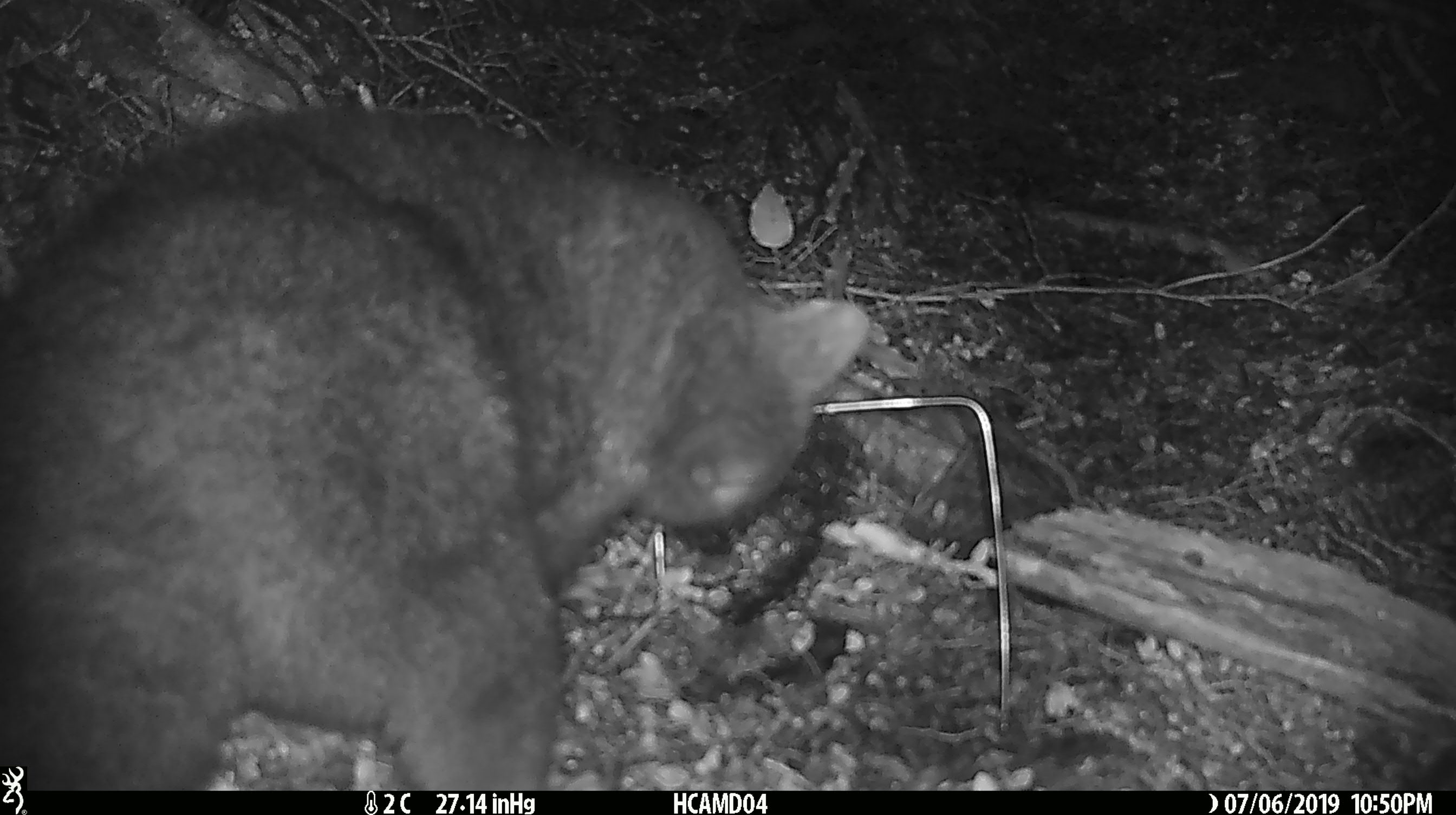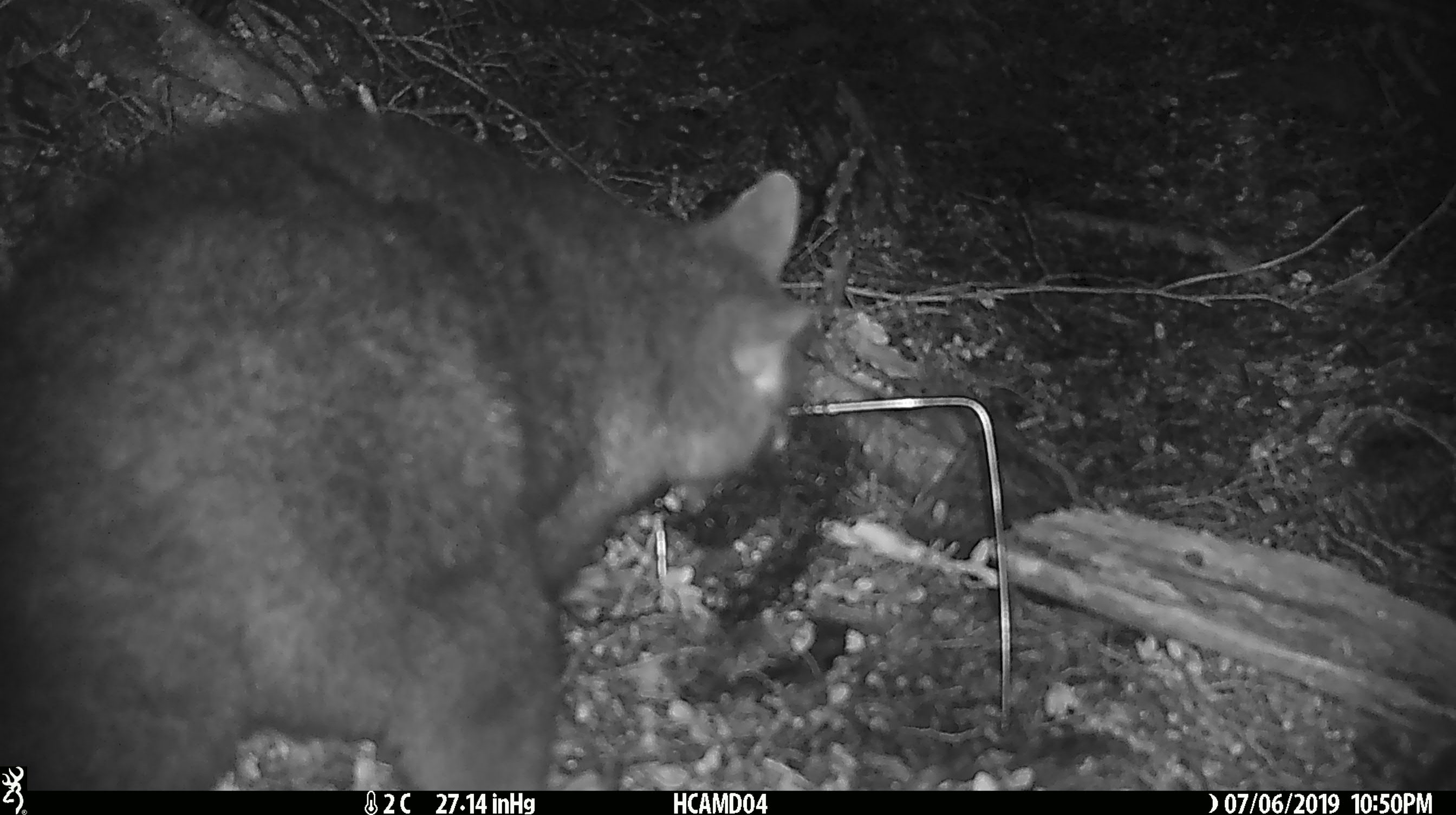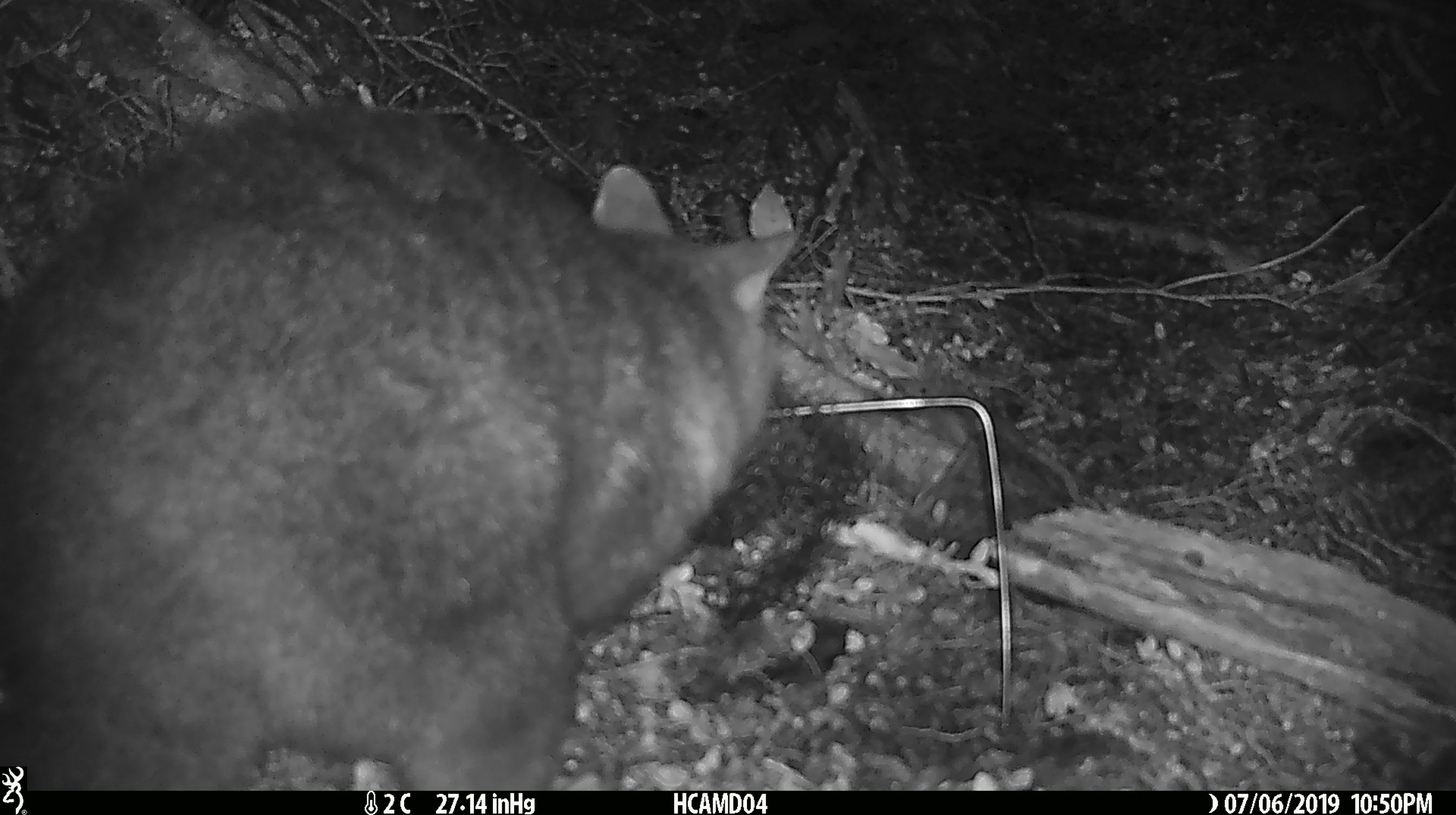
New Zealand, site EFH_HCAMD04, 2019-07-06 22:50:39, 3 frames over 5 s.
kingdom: Animalia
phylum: Chordata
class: Mammalia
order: Diprotodontia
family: Phalangeridae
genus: Trichosurus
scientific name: Trichosurus vulpecula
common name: common brushtail possum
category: possum